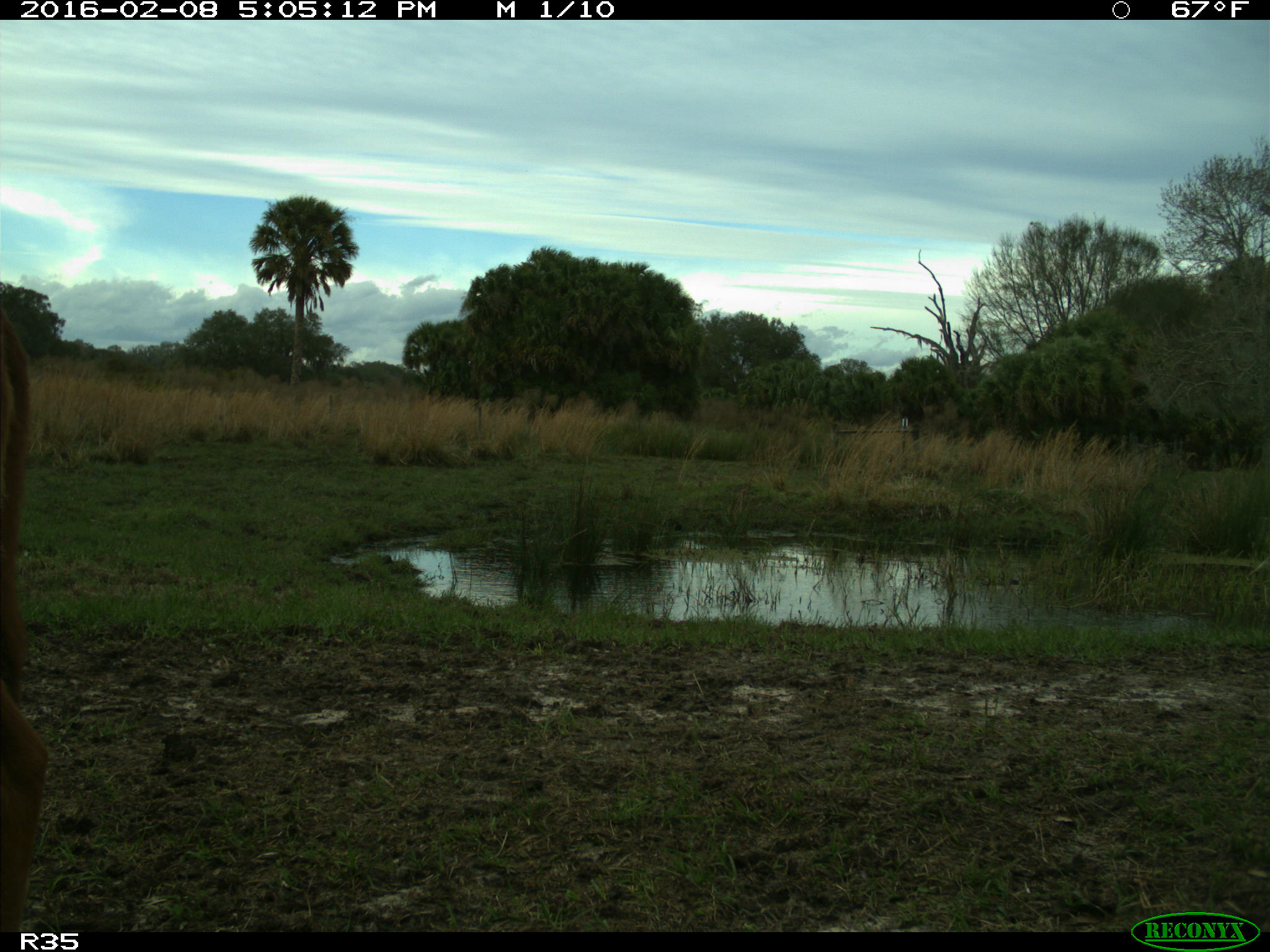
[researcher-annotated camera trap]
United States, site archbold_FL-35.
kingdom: Animalia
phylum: Chordata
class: Mammalia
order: Artiodactyla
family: Bovidae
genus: Bos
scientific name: Bos taurus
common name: domestic cow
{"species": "Bos taurus (domestic cow)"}